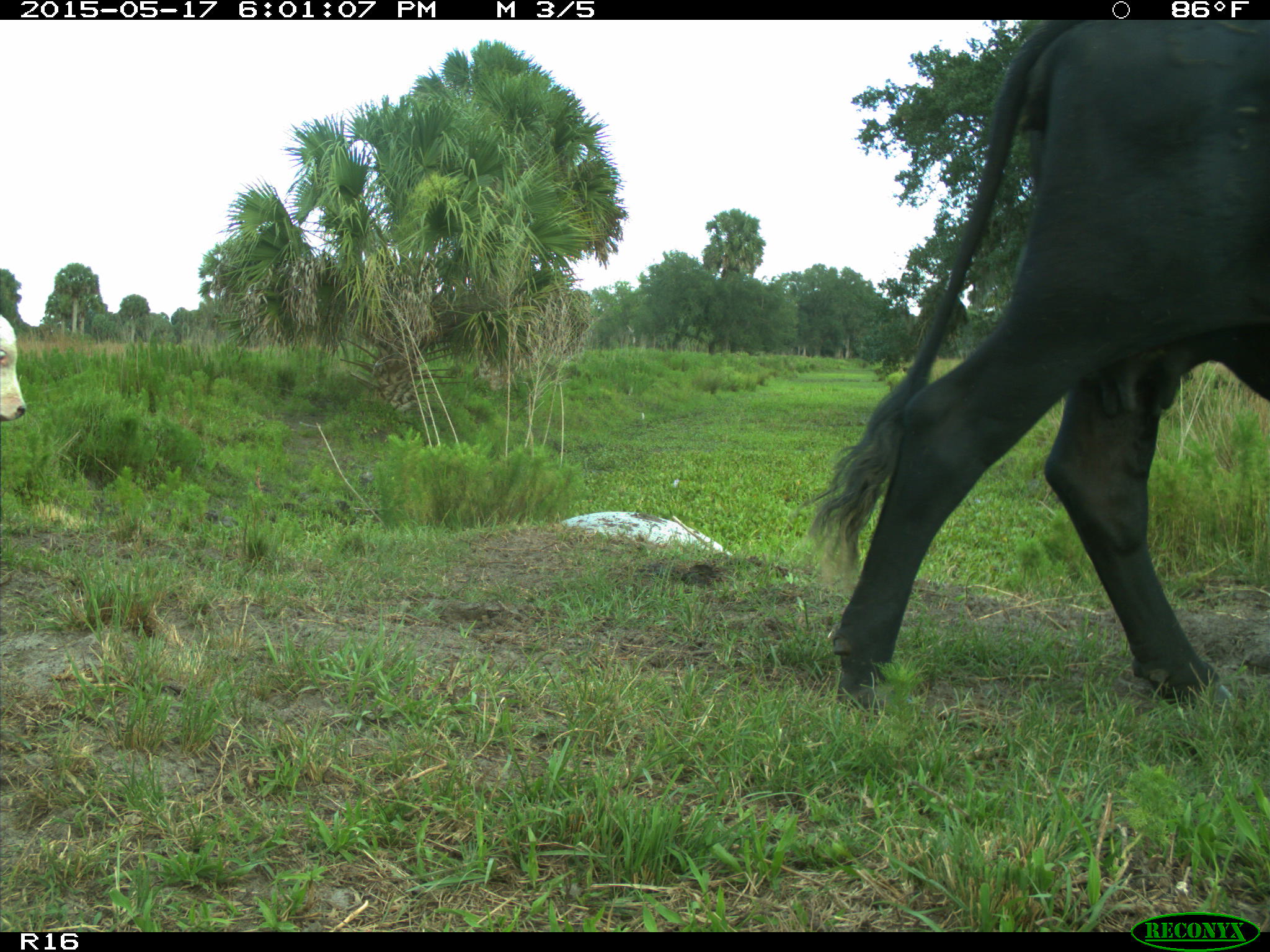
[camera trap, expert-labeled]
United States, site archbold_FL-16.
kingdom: Animalia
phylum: Chordata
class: Mammalia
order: Artiodactyla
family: Bovidae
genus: Bos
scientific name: Bos taurus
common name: domestic cow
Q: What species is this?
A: Bos taurus (domestic cow).